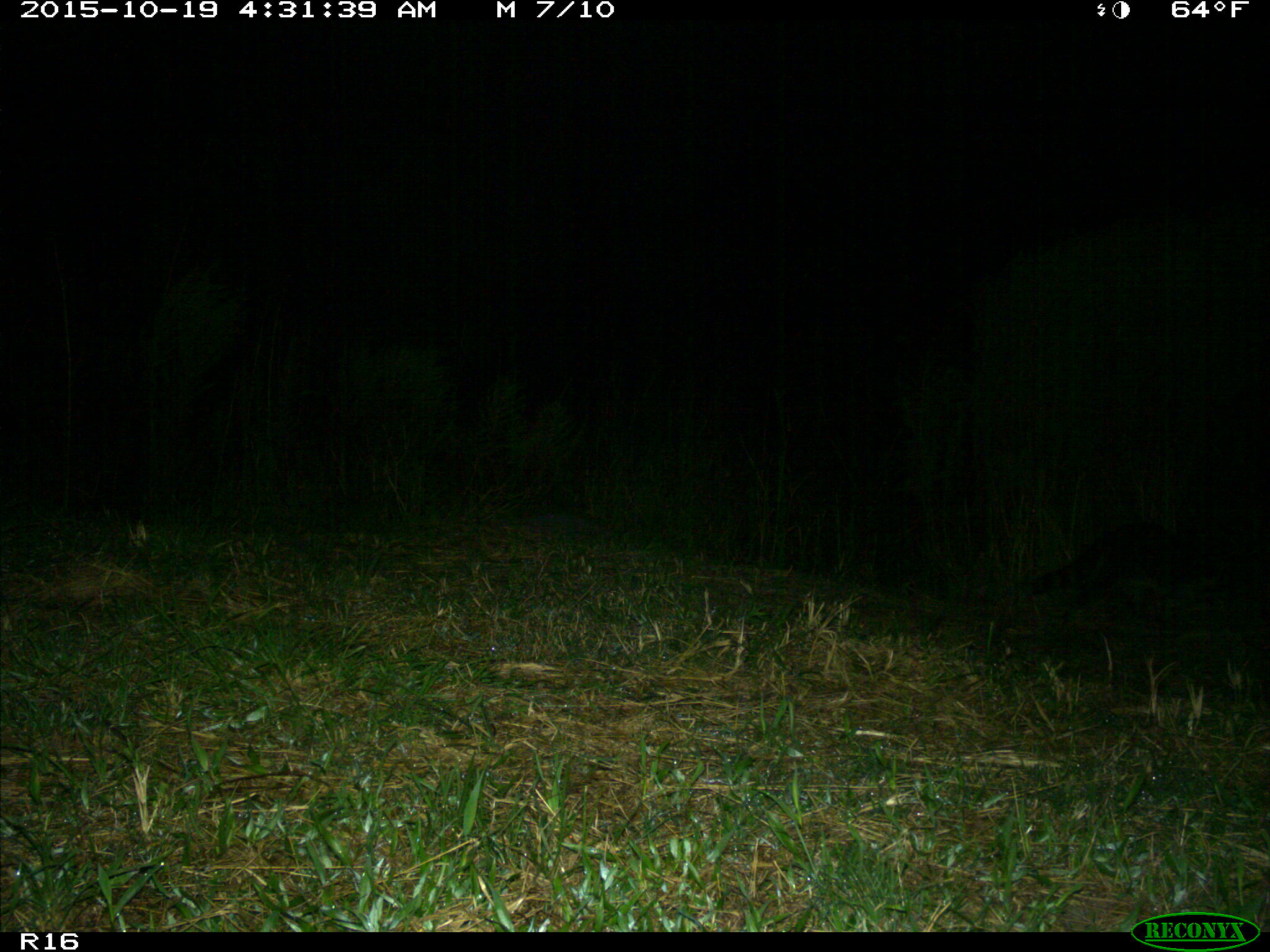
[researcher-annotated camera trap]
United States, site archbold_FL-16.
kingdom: Animalia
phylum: Chordata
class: Mammalia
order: Carnivora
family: Procyonidae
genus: Procyon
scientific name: Procyon lotor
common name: common raccoon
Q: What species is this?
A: Procyon lotor (common raccoon).